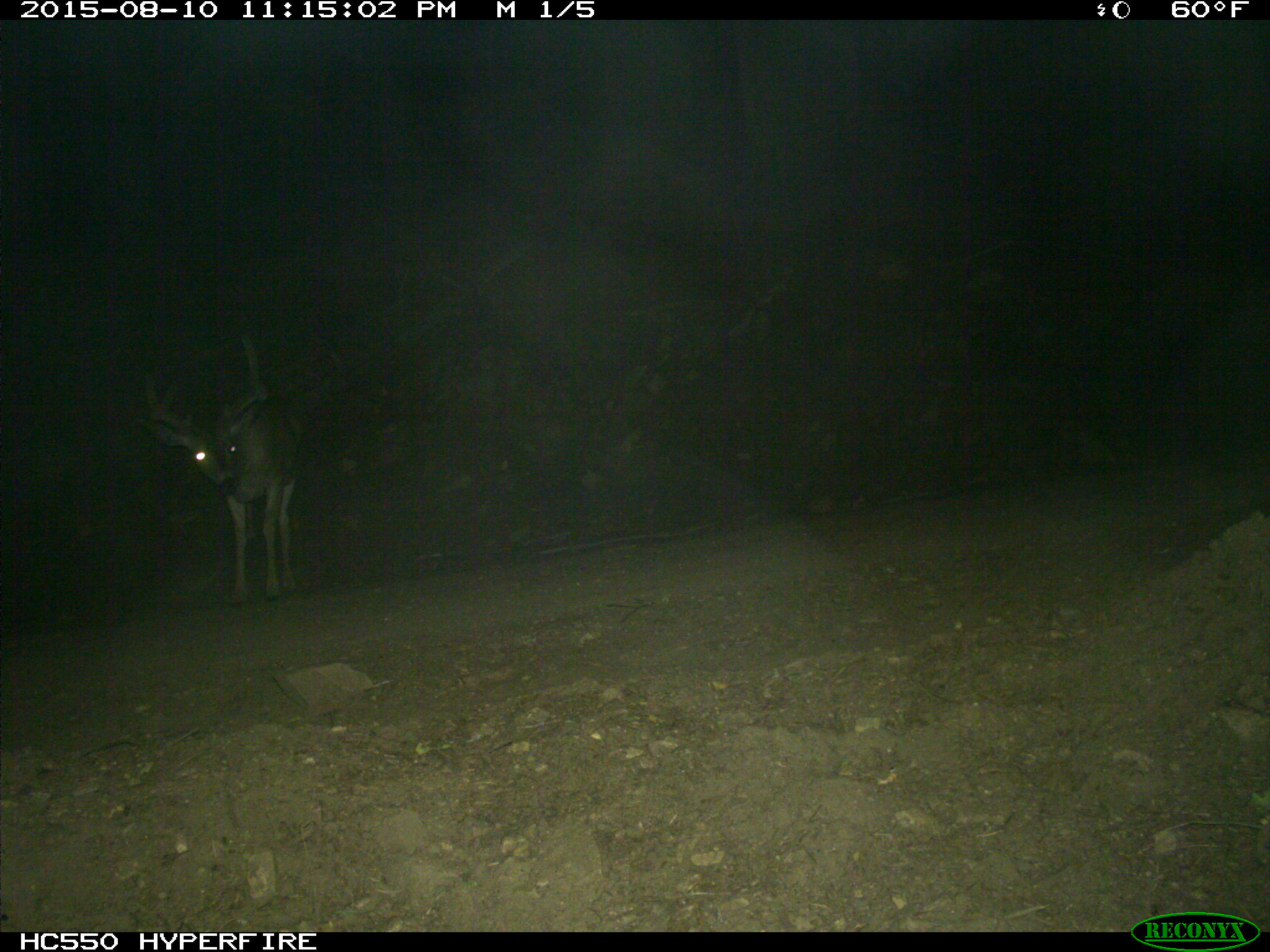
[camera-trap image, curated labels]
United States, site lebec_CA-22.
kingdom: Animalia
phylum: Chordata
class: Mammalia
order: Artiodactyla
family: Cervidae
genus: Odocoileus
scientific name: Odocoileus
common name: deer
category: unidentified deer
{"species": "unidentified deer (deer) (Odocoileus)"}